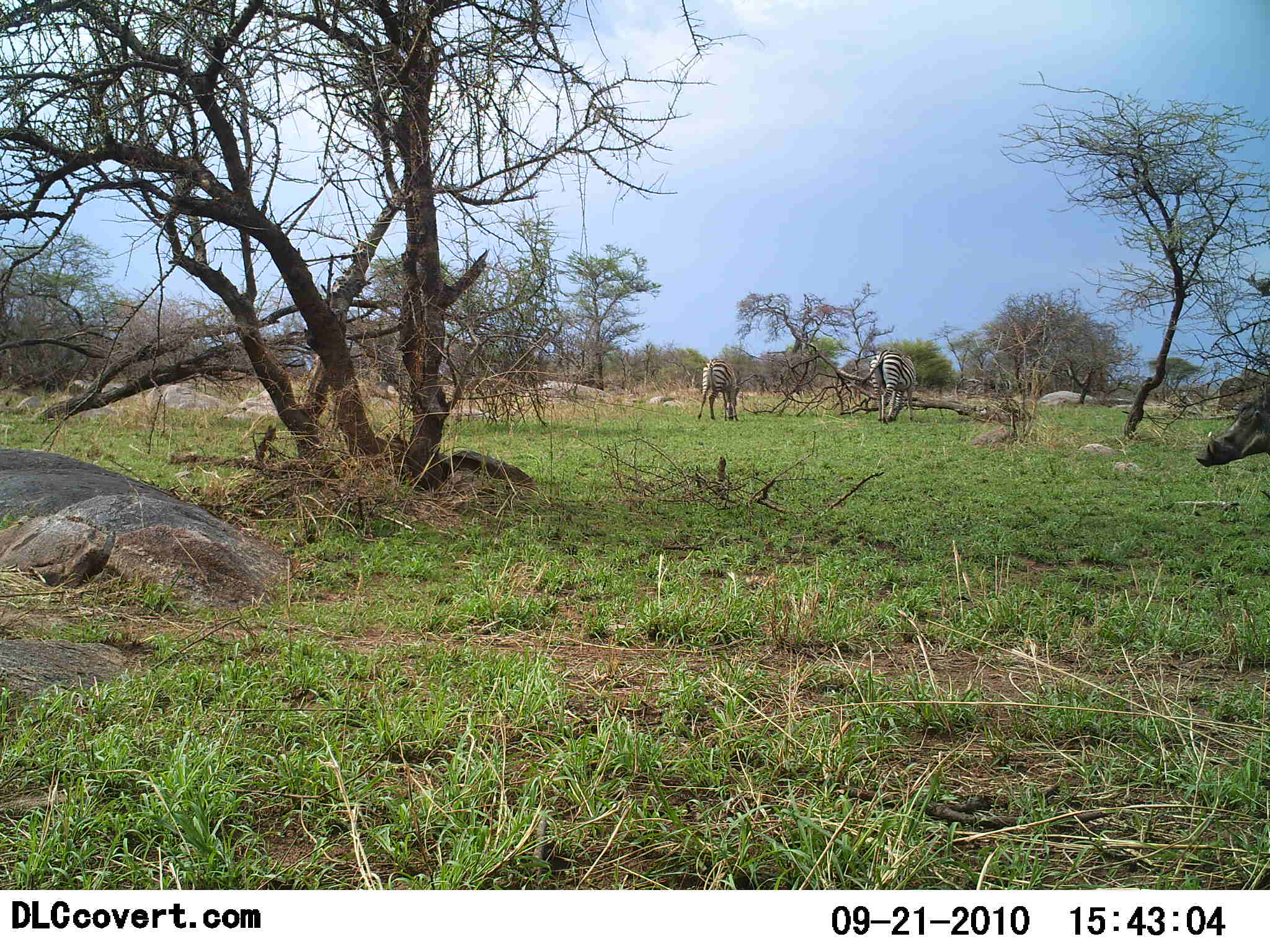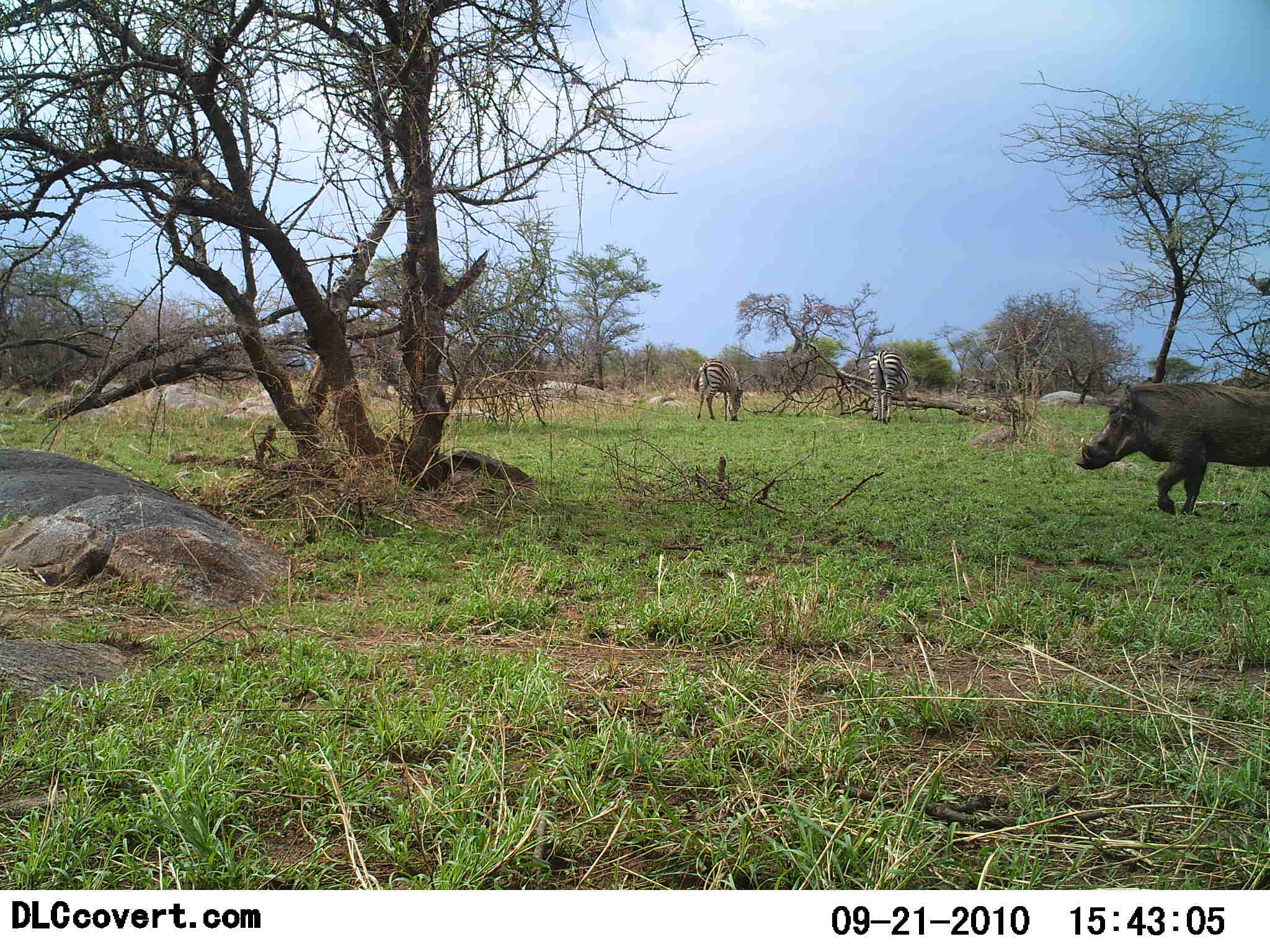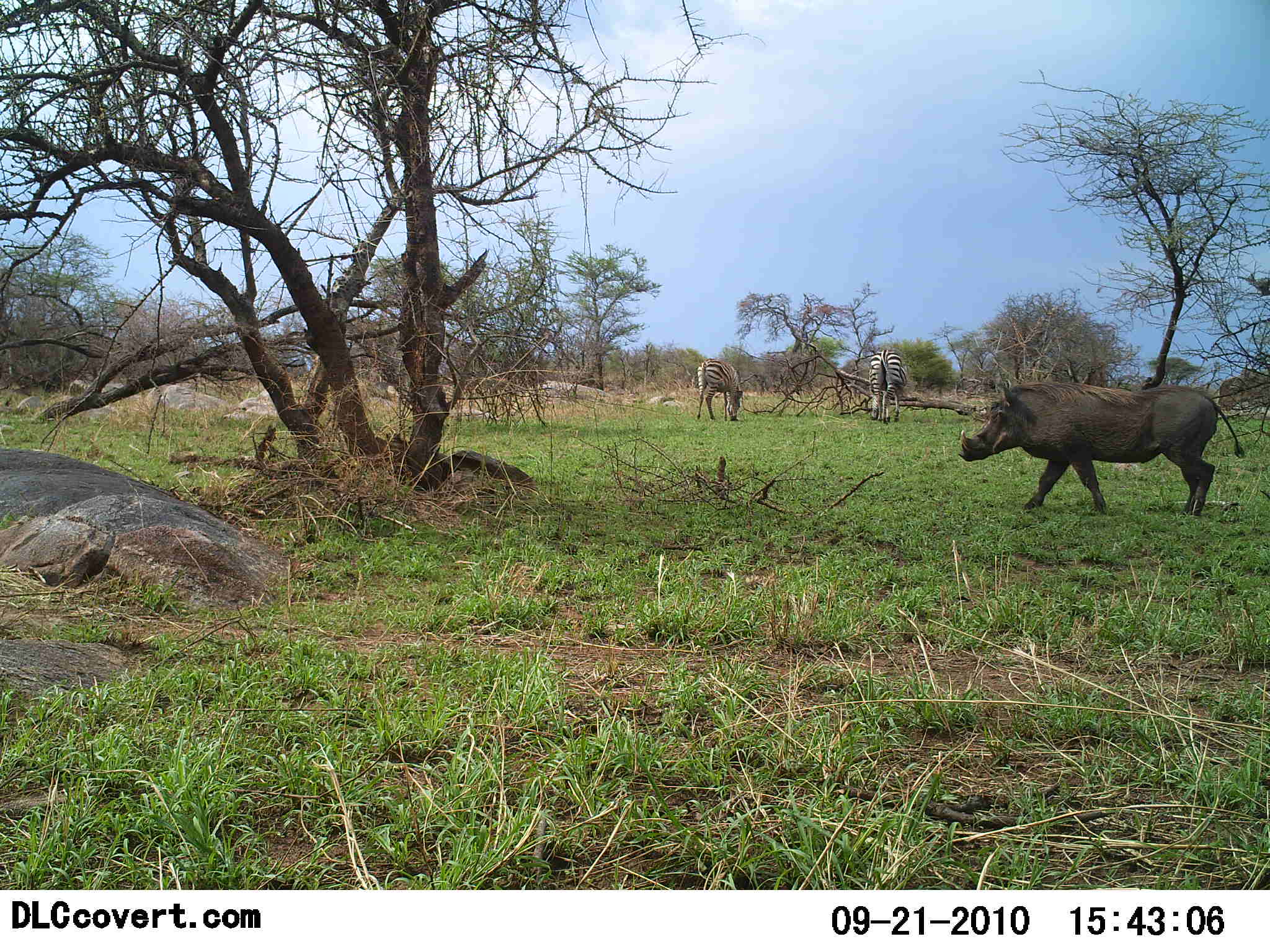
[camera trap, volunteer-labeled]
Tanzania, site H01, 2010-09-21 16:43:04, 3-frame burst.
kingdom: Animalia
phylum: Chordata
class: Mammalia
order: Artiodactyla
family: Suidae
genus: Phacochoerus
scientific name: Phacochoerus africanus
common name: warthog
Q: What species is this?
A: Warthog (Phacochoerus africanus).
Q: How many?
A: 1.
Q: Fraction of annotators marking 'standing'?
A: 0%.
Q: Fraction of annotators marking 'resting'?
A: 0%.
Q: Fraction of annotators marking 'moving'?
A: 100%.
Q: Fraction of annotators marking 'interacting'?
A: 0%.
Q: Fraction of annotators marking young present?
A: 0%.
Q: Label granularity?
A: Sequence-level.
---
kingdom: Animalia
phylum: Chordata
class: Mammalia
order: Perissodactyla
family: Equidae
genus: Equus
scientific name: Equus quagga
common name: plains zebra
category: zebra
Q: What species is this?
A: Zebra (plains zebra) (Equus quagga).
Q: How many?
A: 2.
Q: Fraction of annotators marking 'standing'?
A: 54%.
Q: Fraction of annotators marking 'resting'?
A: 0%.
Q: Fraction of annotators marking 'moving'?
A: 0%.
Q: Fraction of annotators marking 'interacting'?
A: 0%.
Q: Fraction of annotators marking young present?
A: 0%.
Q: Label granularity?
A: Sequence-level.